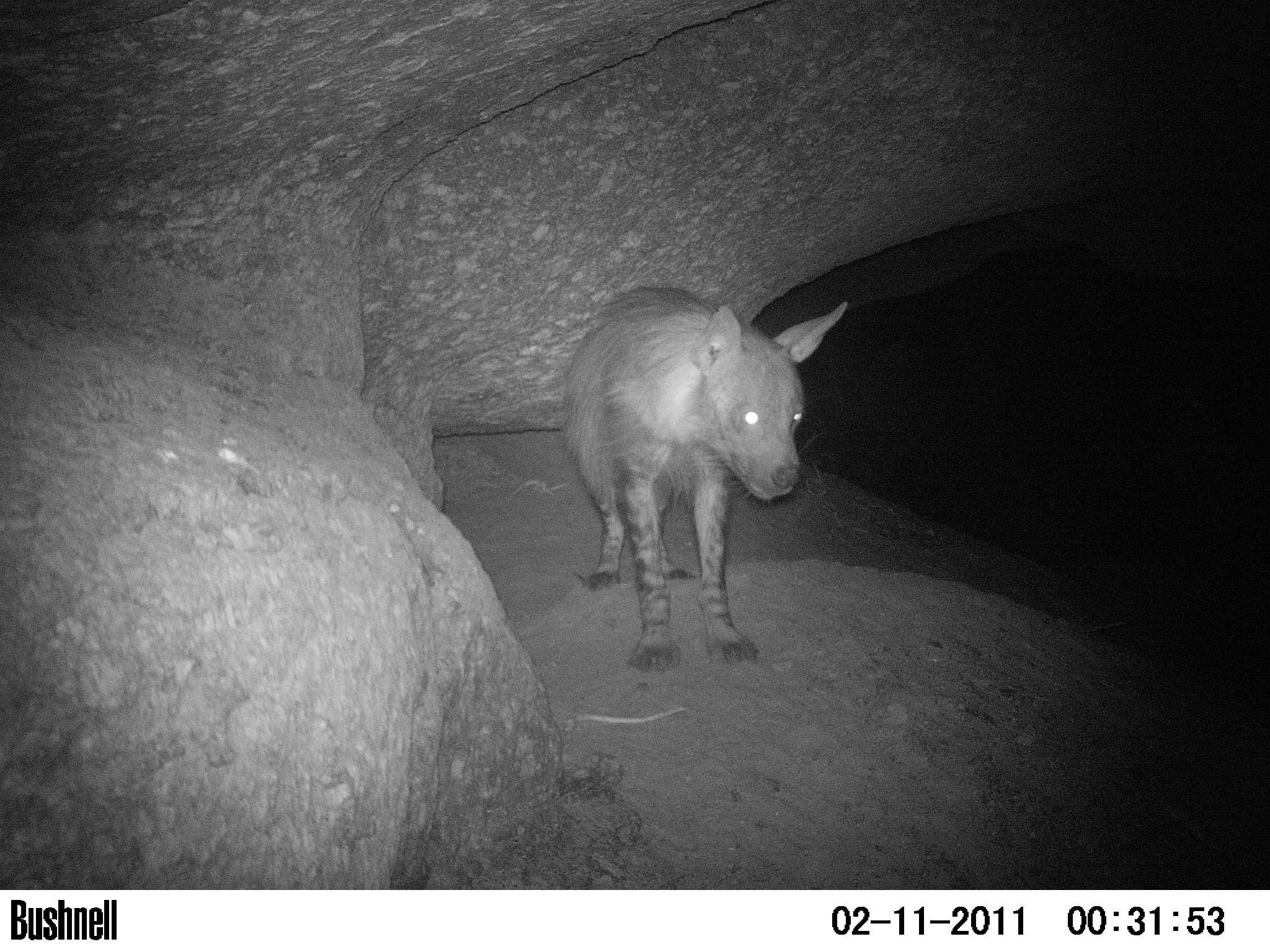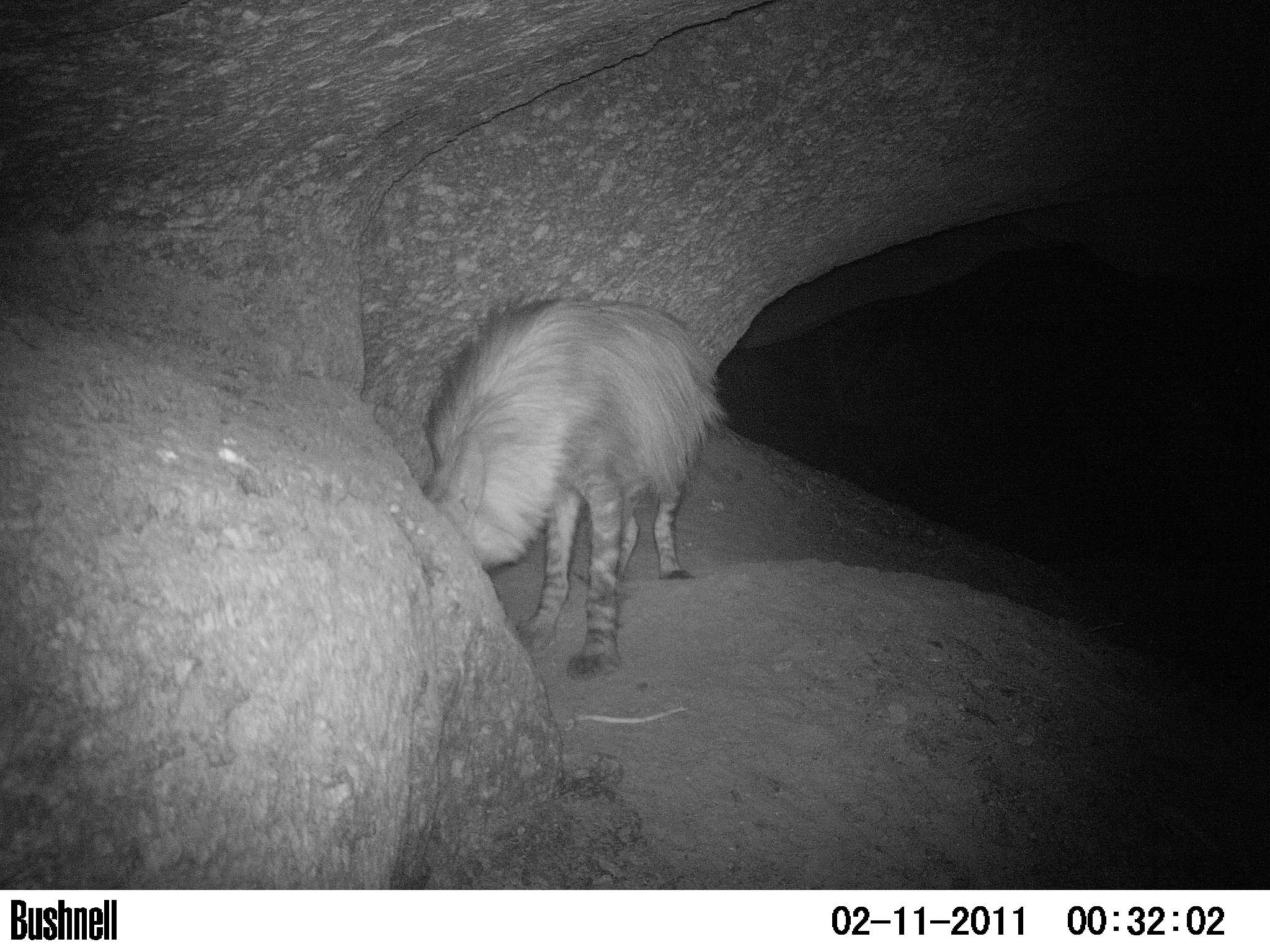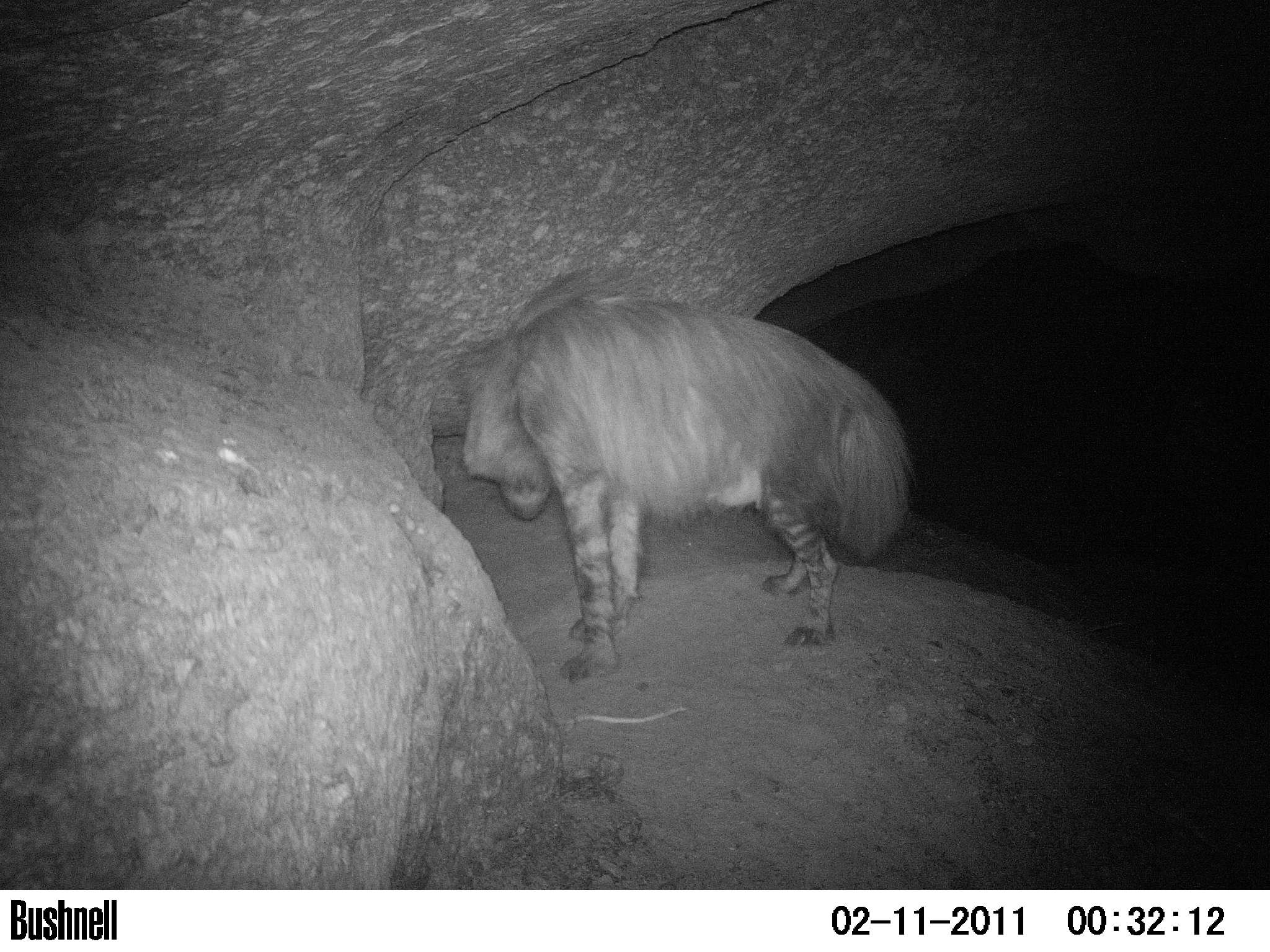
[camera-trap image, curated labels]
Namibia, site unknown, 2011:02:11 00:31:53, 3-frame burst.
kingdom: Animalia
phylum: Chordata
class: Mammalia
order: Carnivora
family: Hyaenidae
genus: Parahyaena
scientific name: Parahyaena brunnea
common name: brown hyena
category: hyaena brunnea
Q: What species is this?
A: Hyaena brunnea (brown hyena) (Parahyaena brunnea).